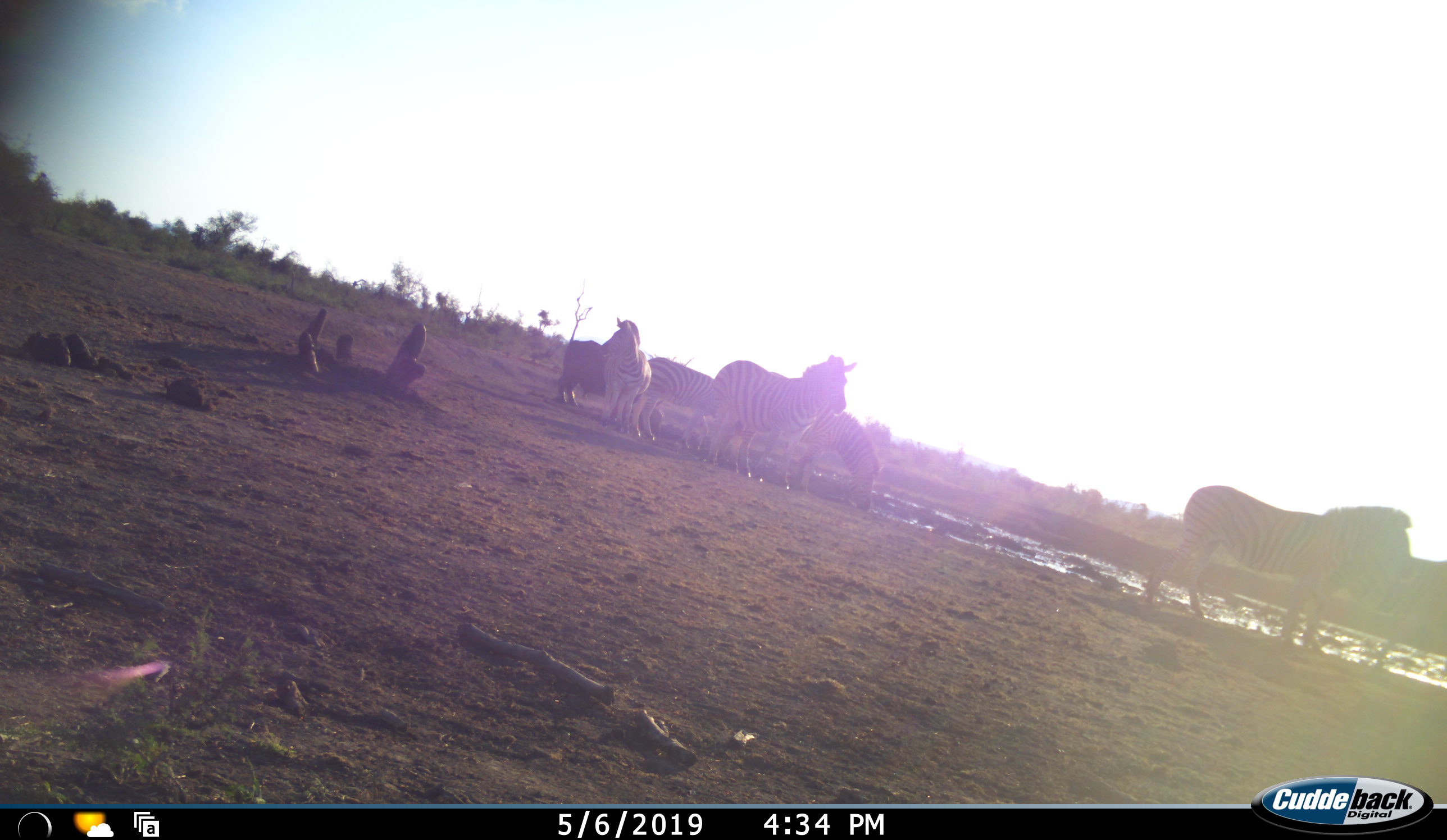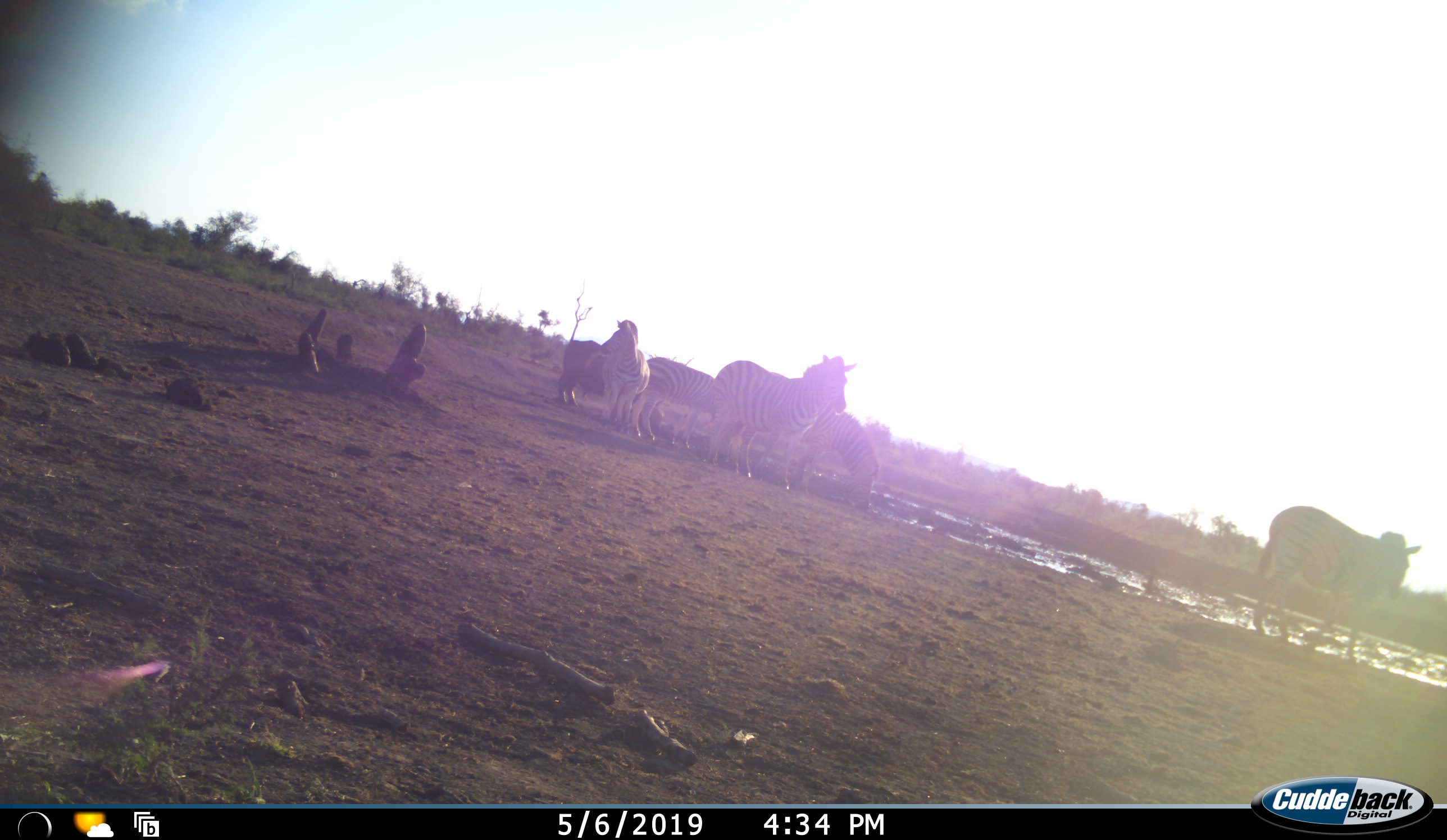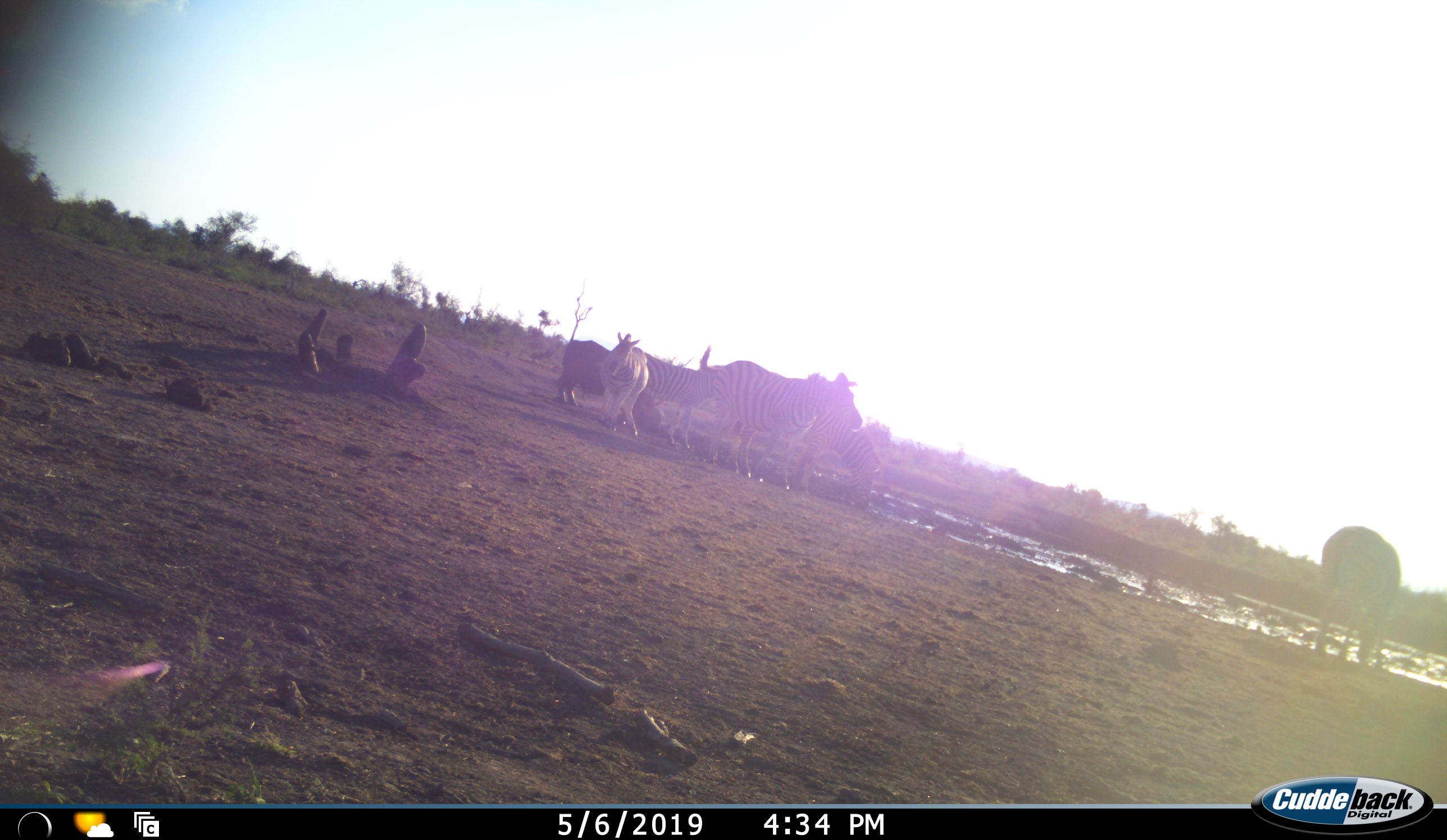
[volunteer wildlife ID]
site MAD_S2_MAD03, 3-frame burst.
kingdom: Animalia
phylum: Chordata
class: Mammalia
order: Perissodactyla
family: Equidae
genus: Equus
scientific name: Equus quagga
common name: plains zebra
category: zebraplains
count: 6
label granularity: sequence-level